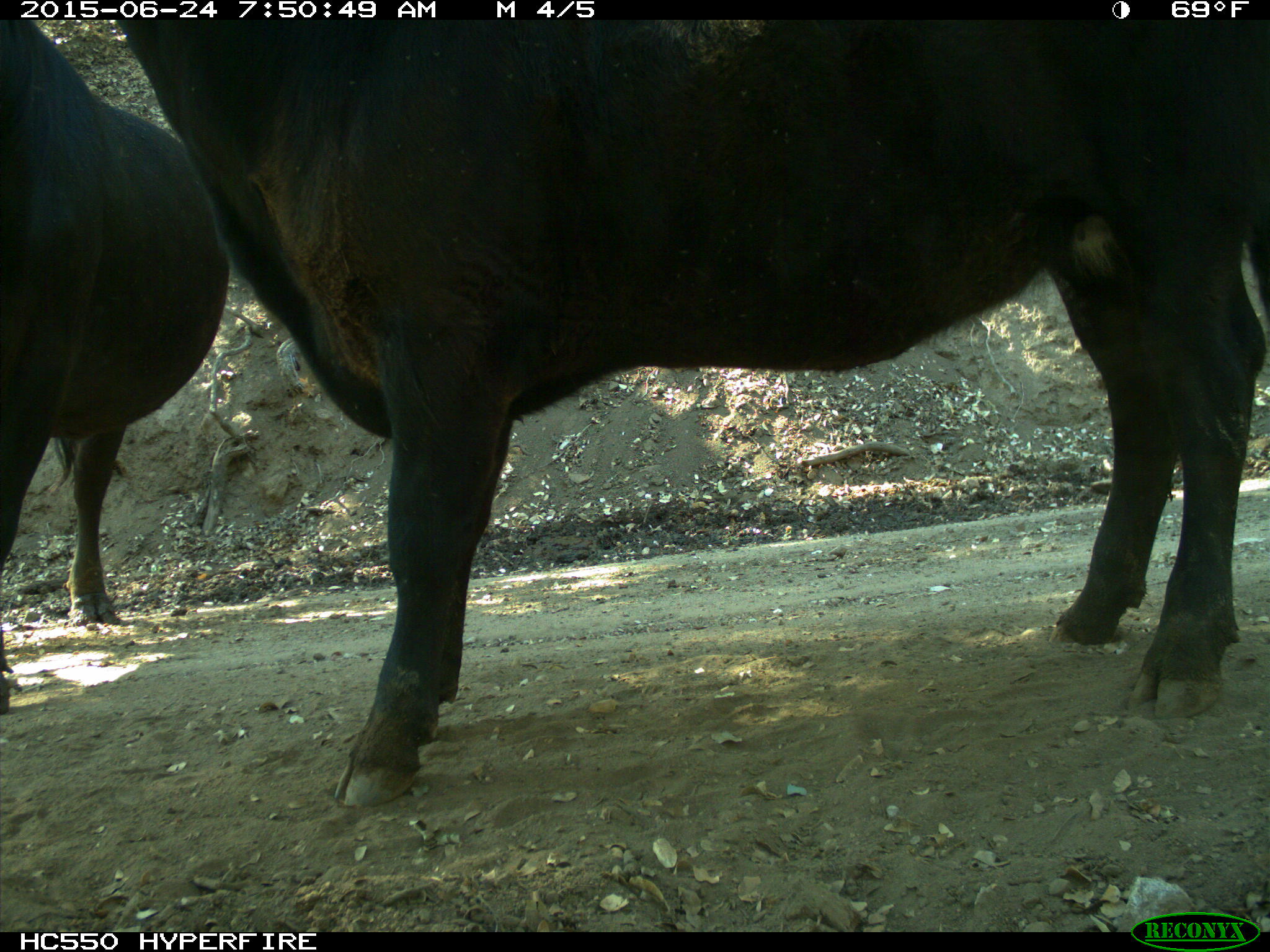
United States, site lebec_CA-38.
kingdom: Animalia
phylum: Chordata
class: Mammalia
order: Artiodactyla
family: Bovidae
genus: Bos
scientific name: Bos taurus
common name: domestic cow